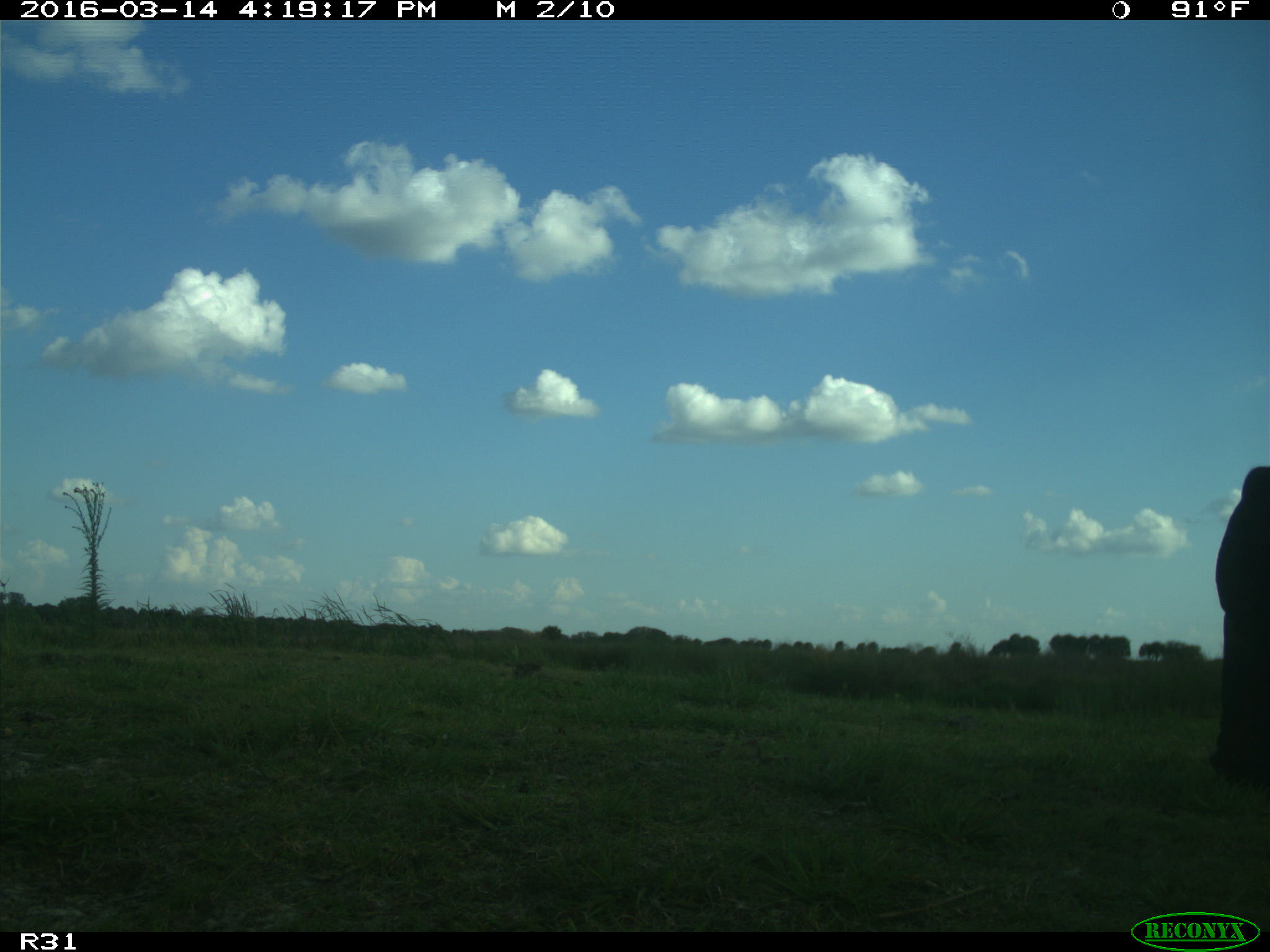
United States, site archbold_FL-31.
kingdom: Animalia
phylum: Chordata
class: Mammalia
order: Artiodactyla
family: Bovidae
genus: Bos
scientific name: Bos taurus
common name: domestic cow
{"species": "Bos taurus (domestic cow)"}